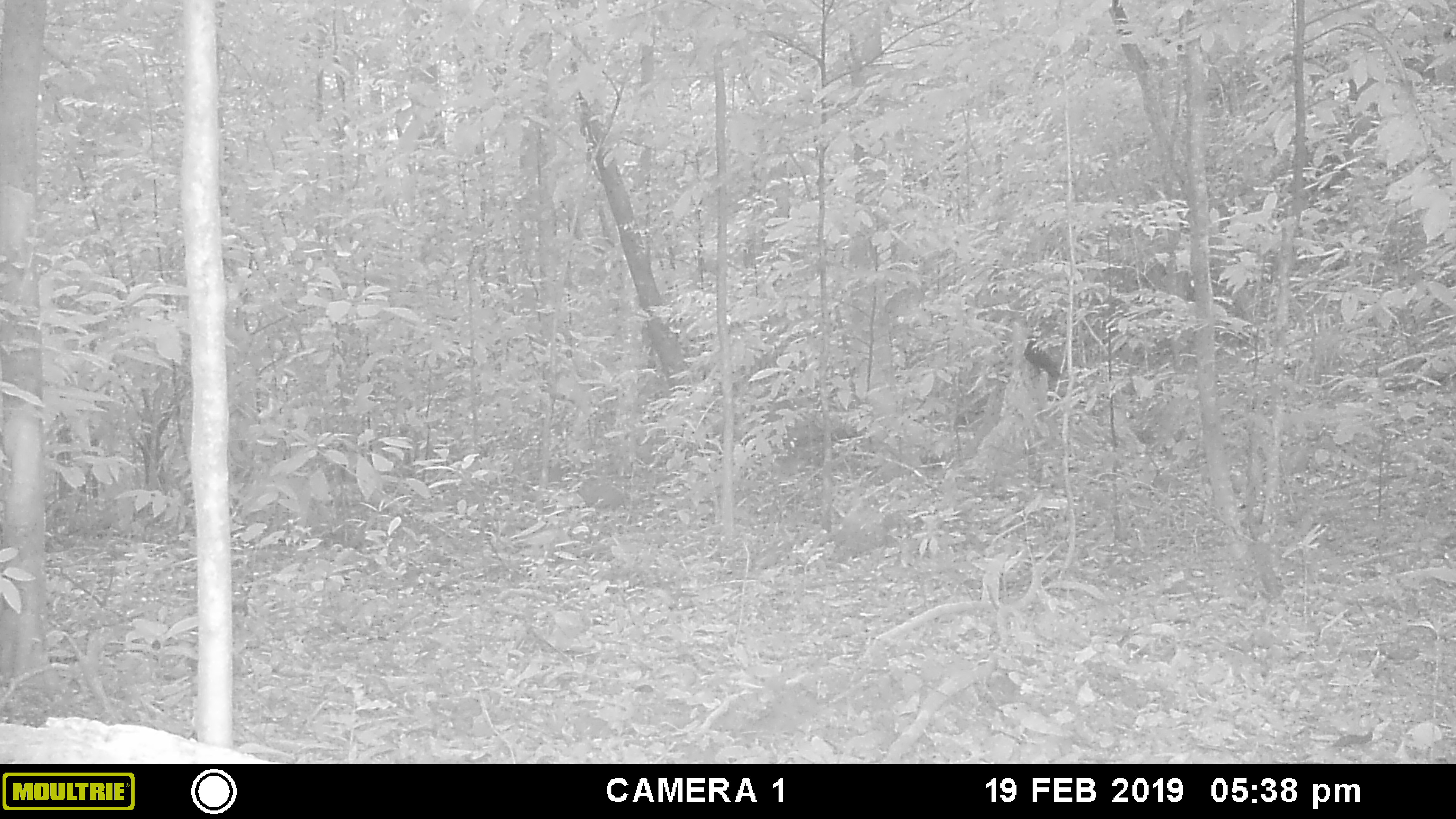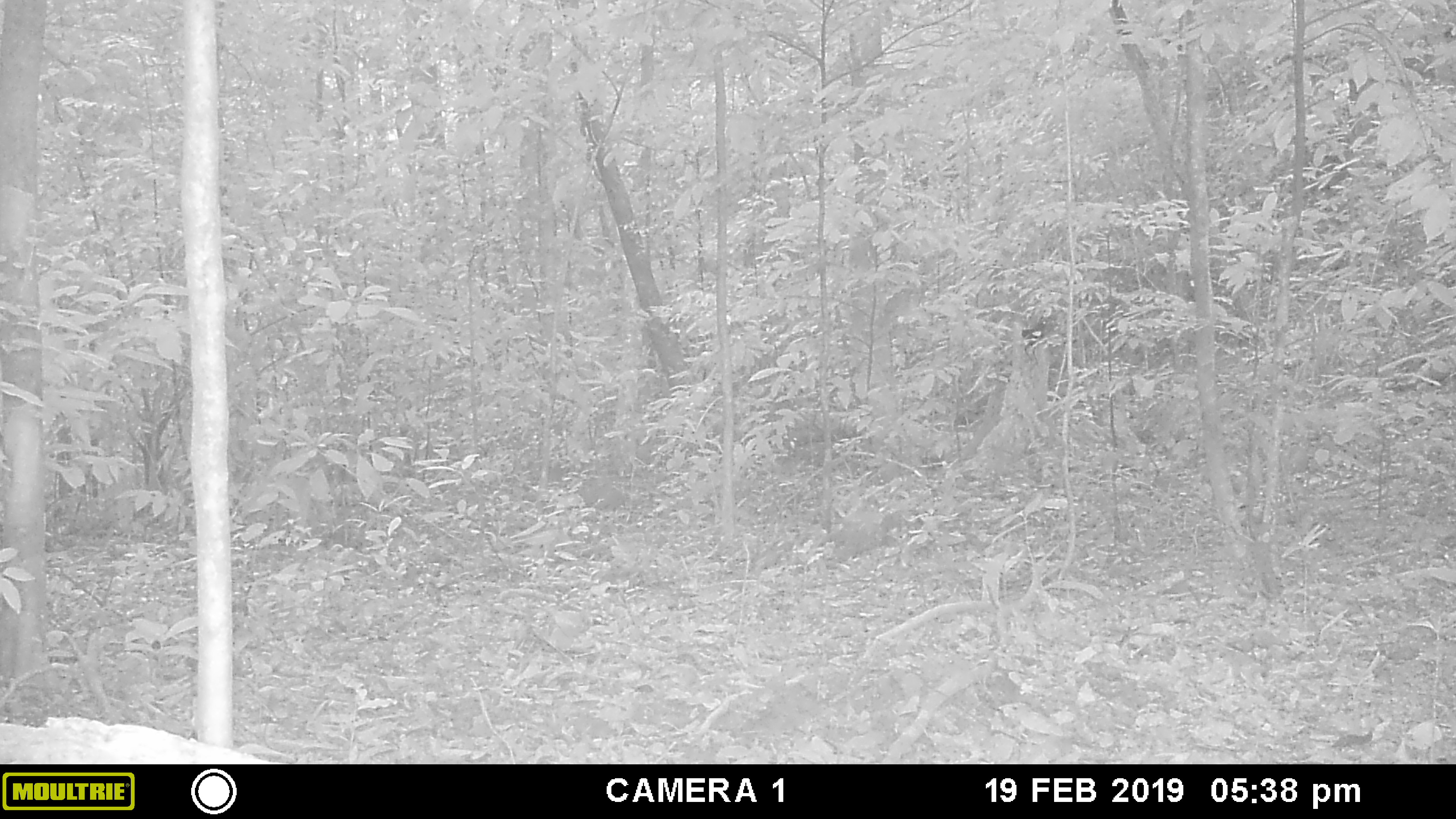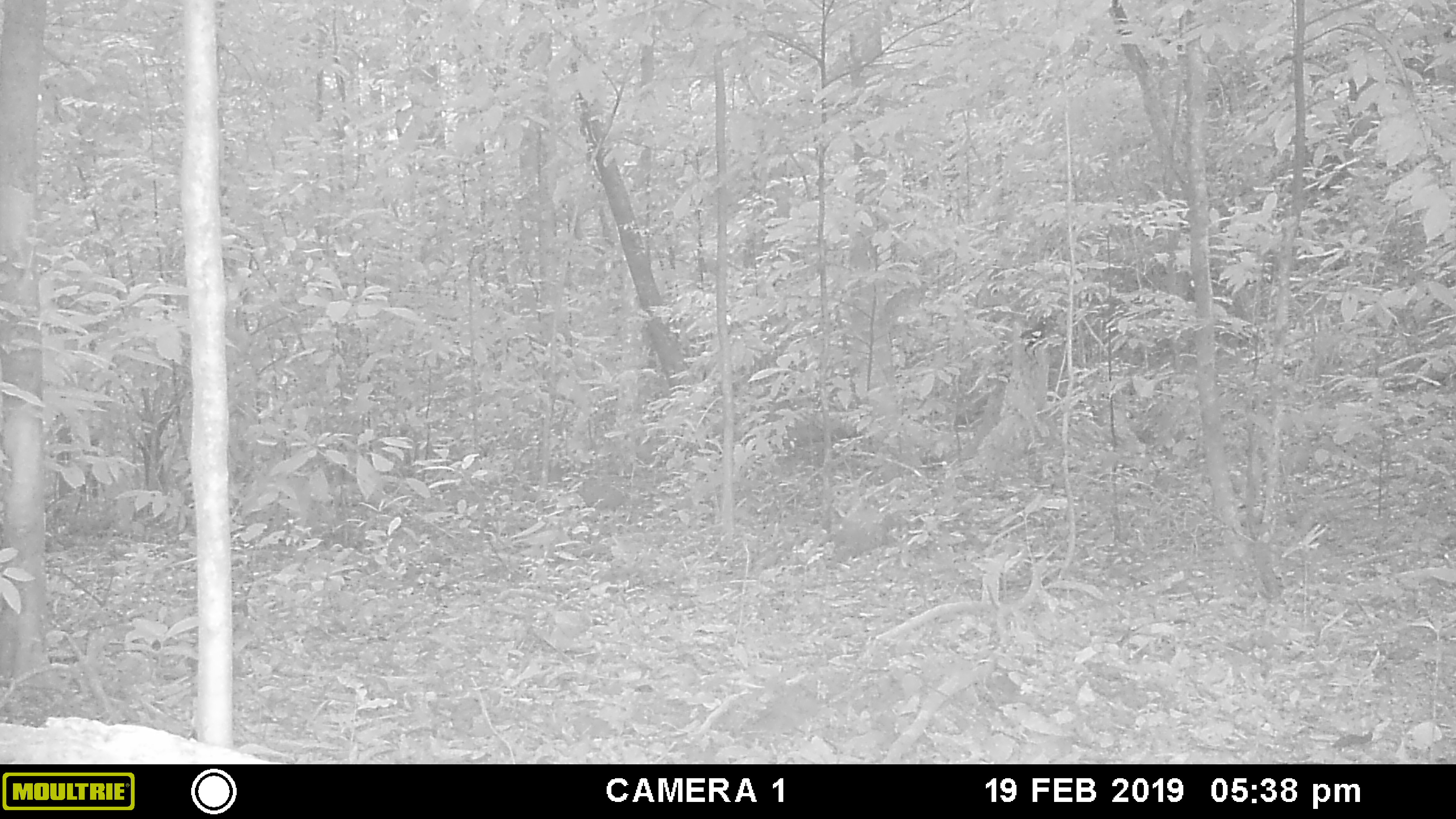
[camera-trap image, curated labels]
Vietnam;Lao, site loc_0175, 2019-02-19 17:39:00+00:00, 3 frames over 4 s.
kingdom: Animalia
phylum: Chordata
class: Aves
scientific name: Aves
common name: bird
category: unidentified bird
Unidentified bird (bird) (Aves). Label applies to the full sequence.